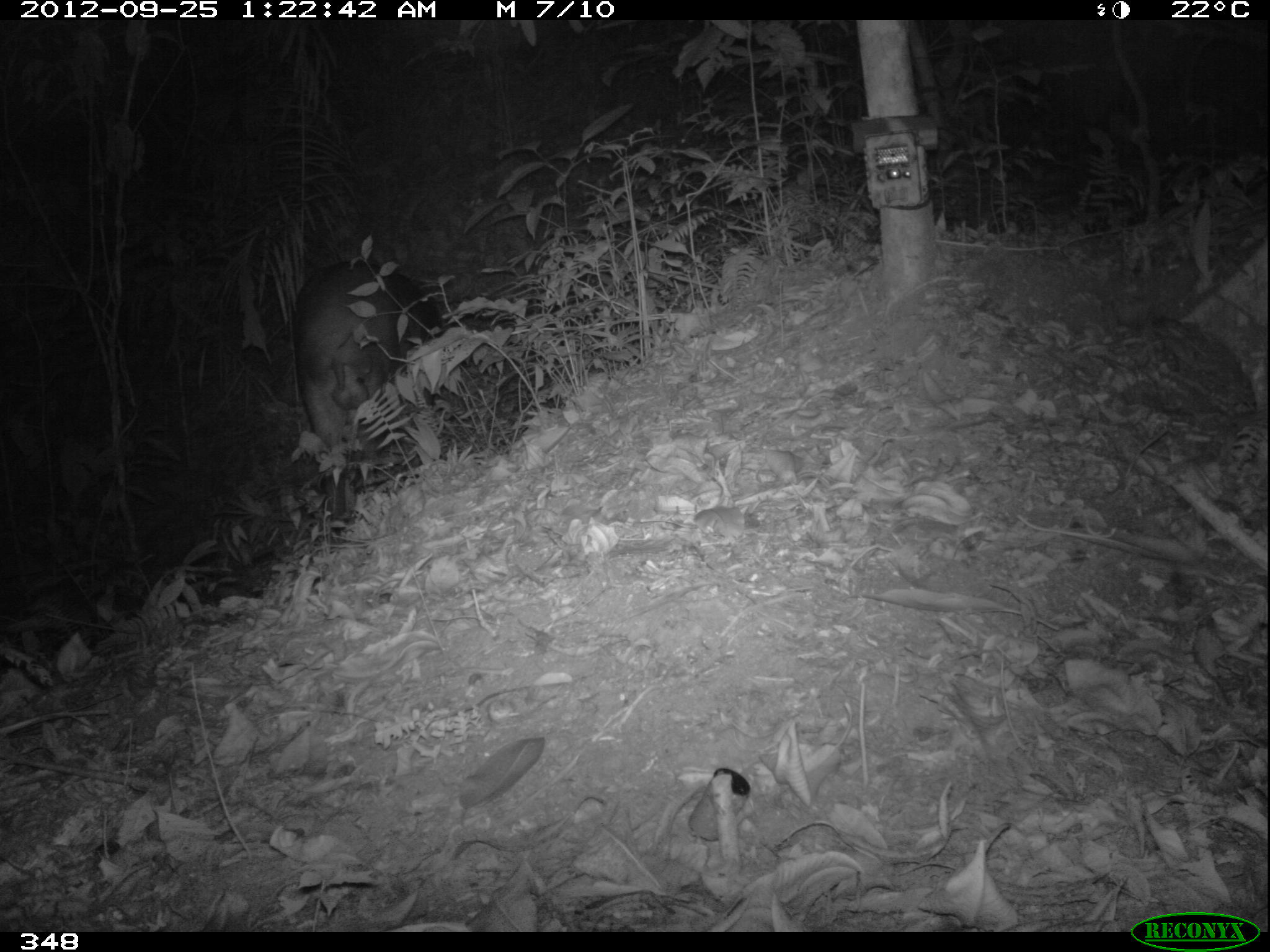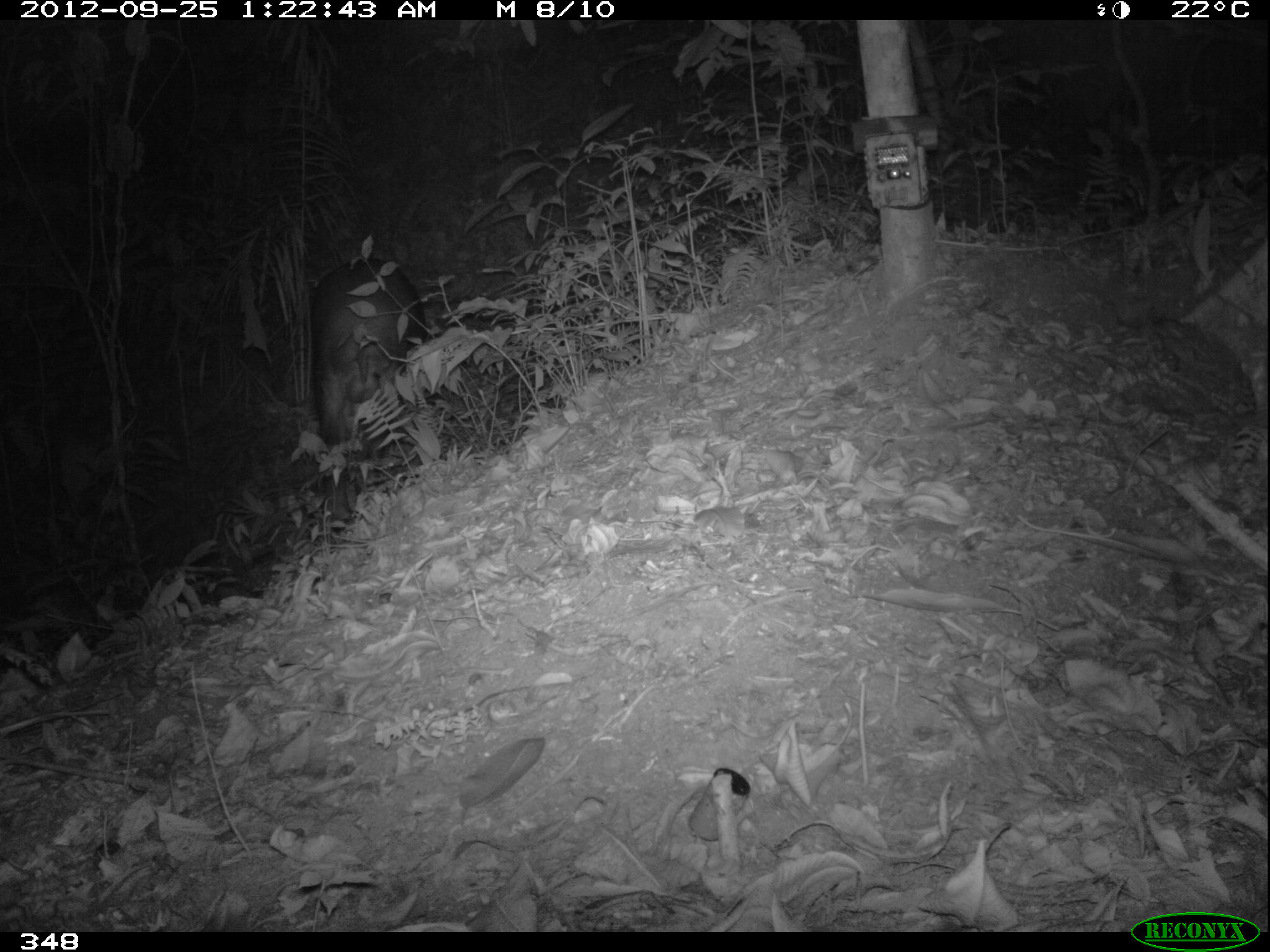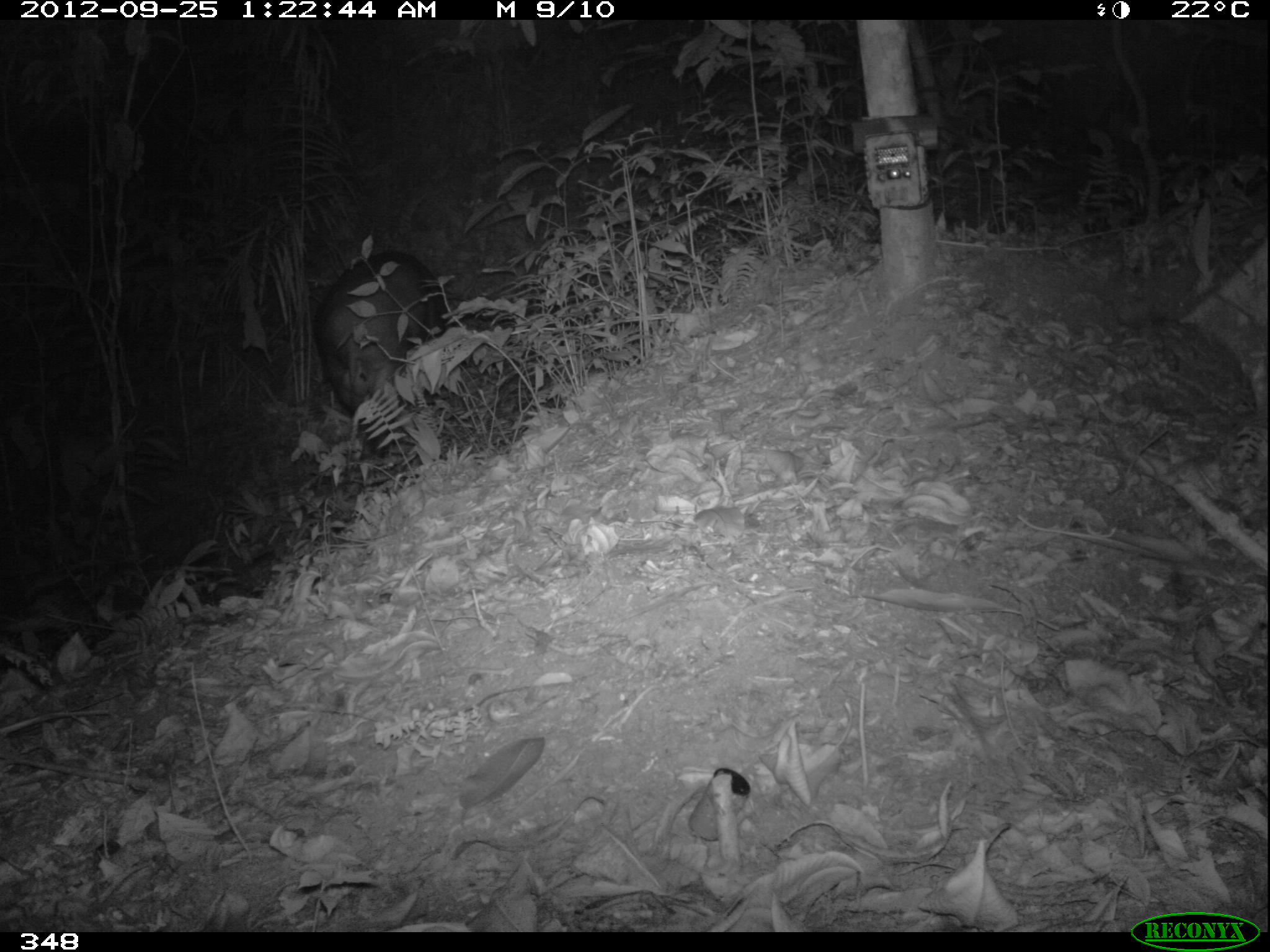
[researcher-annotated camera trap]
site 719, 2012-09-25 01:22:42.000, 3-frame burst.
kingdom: Animalia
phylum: Chordata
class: Mammalia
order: Perissodactyla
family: Tapiridae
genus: Tapirus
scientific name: Tapirus terrestris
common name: south american tapir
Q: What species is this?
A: Tapirus terrestris (south american tapir).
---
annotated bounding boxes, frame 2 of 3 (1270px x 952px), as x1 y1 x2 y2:
tapirus terrestris: 307 258 445 518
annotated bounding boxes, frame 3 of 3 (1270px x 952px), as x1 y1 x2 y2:
tapirus terrestris: 310 251 447 462